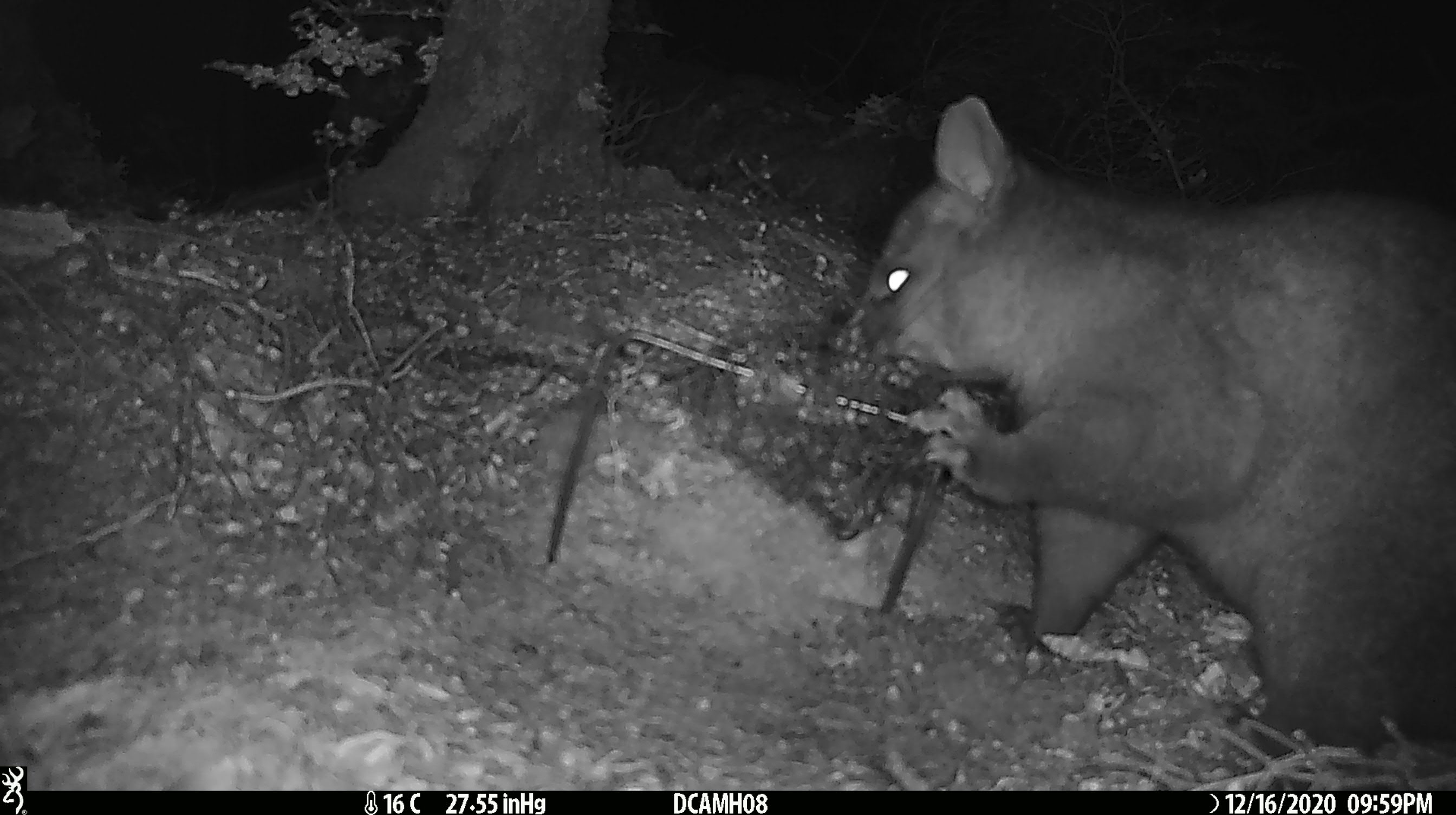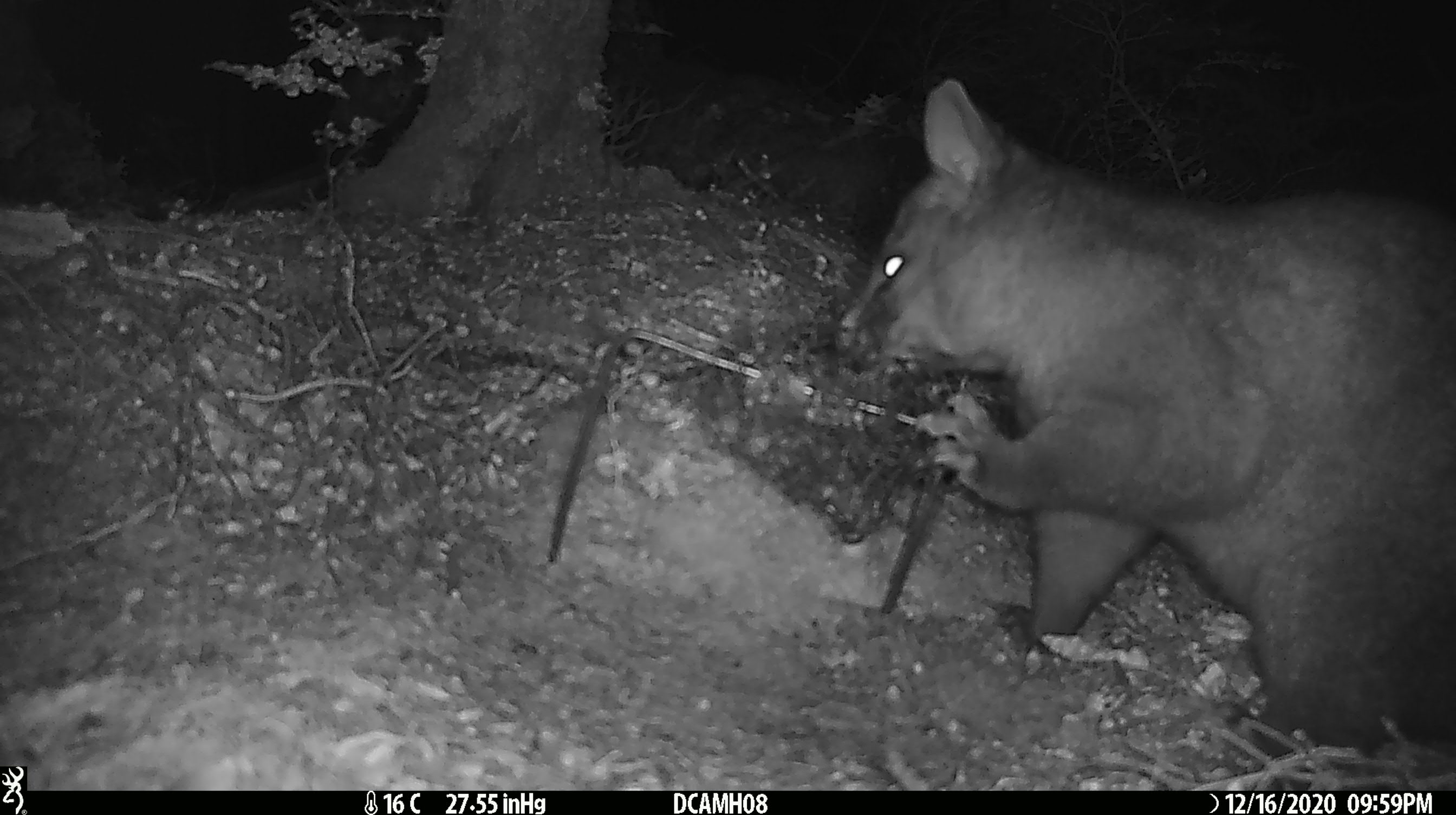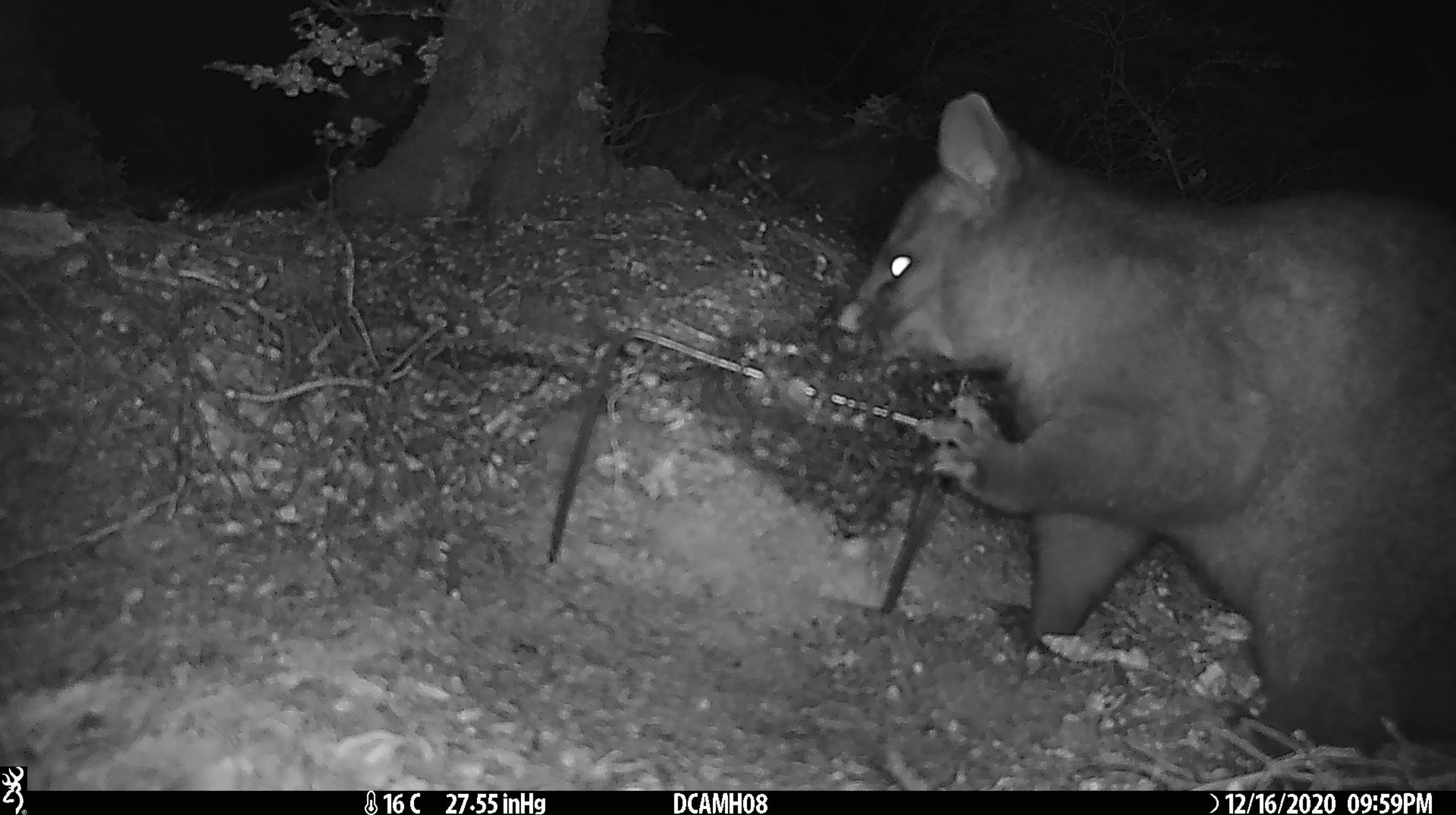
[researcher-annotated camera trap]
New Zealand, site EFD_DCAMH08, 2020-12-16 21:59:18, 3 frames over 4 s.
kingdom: Animalia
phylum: Chordata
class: Mammalia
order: Diprotodontia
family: Phalangeridae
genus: Trichosurus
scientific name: Trichosurus vulpecula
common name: common brushtail possum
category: possum